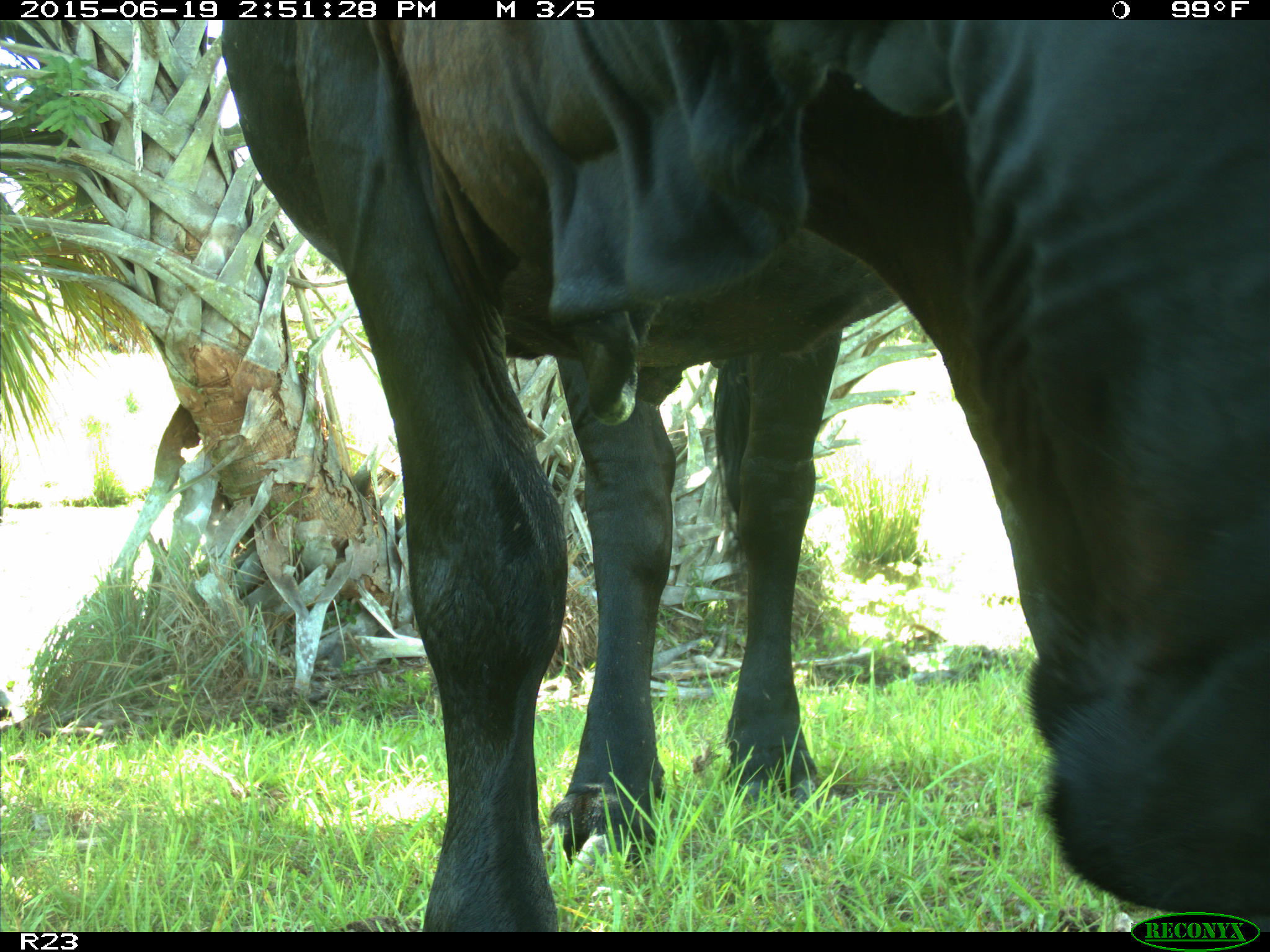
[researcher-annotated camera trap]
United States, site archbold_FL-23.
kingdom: Animalia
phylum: Chordata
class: Mammalia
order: Artiodactyla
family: Bovidae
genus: Bos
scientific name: Bos taurus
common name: domestic cow